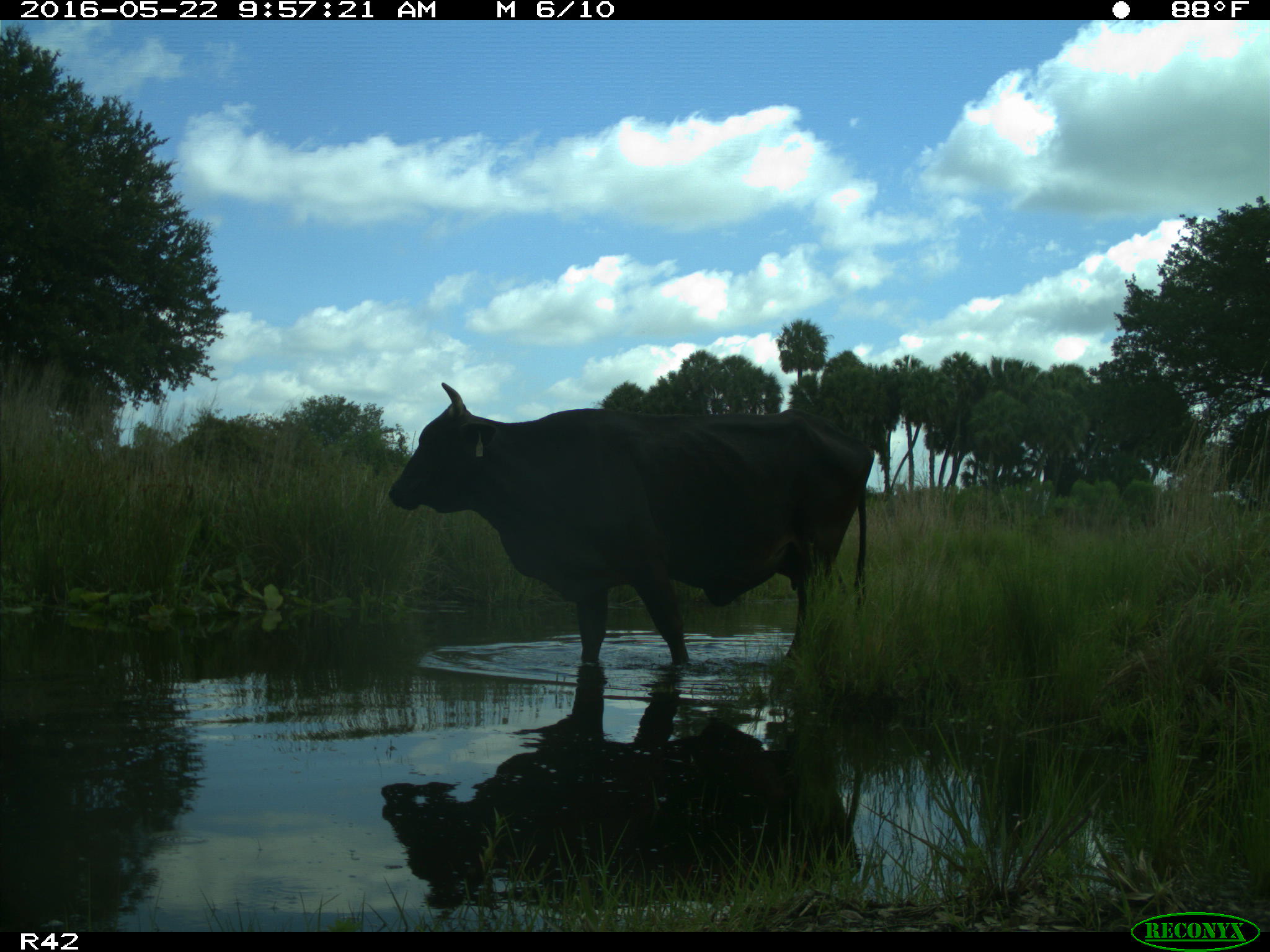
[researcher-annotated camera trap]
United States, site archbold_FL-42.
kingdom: Animalia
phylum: Chordata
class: Mammalia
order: Artiodactyla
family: Bovidae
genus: Bos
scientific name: Bos taurus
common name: domestic cow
Bos taurus (domestic cow).